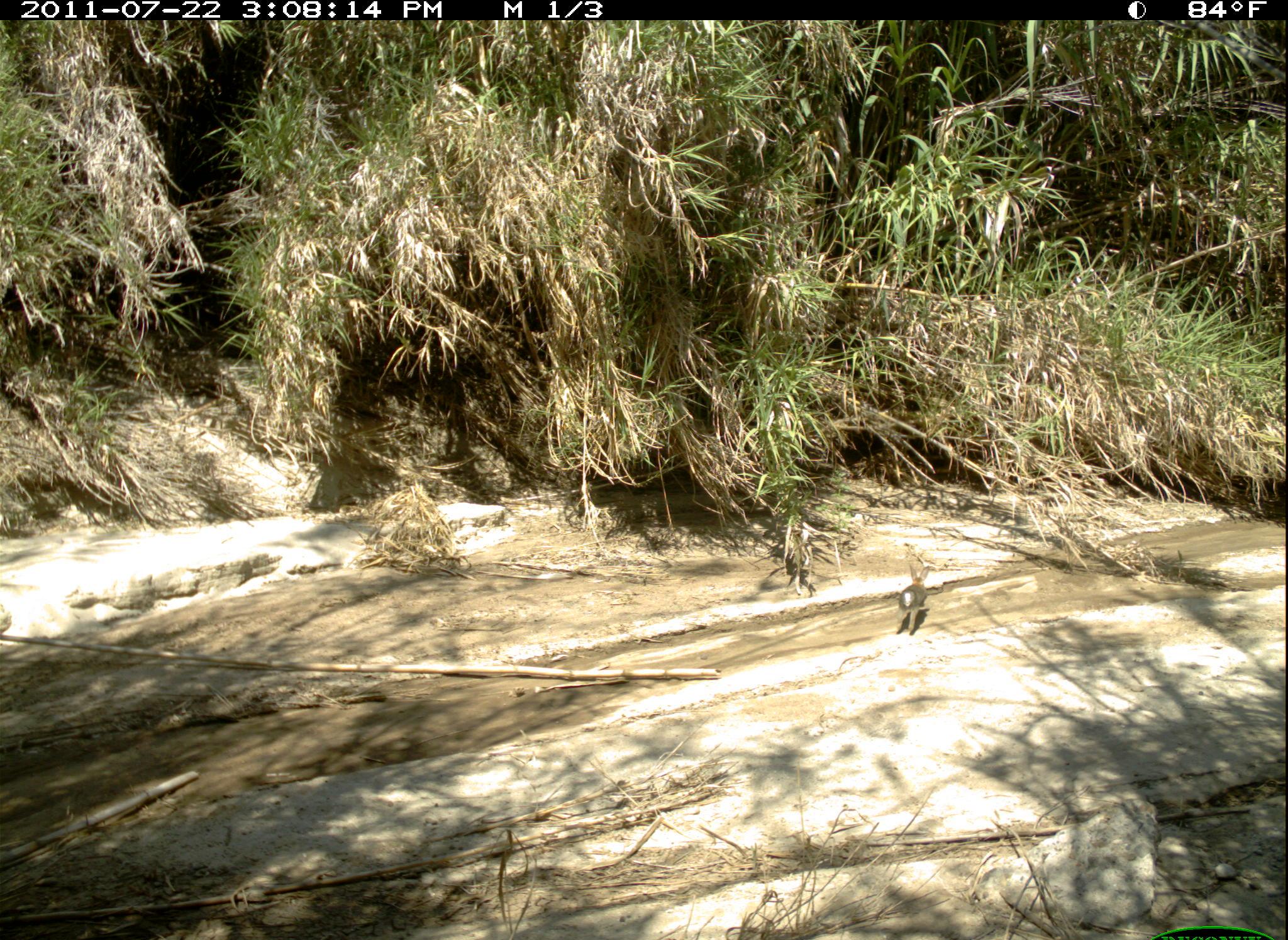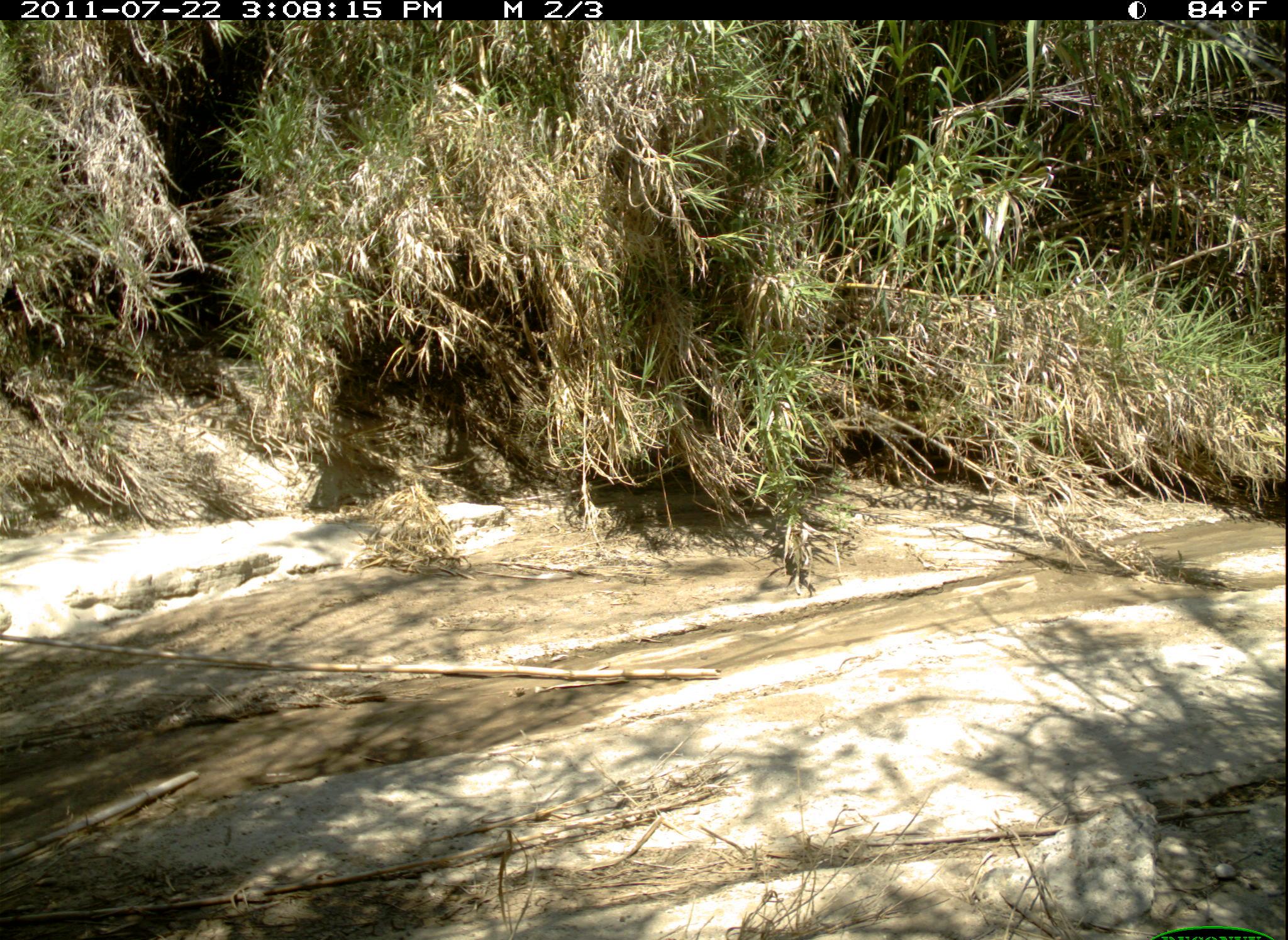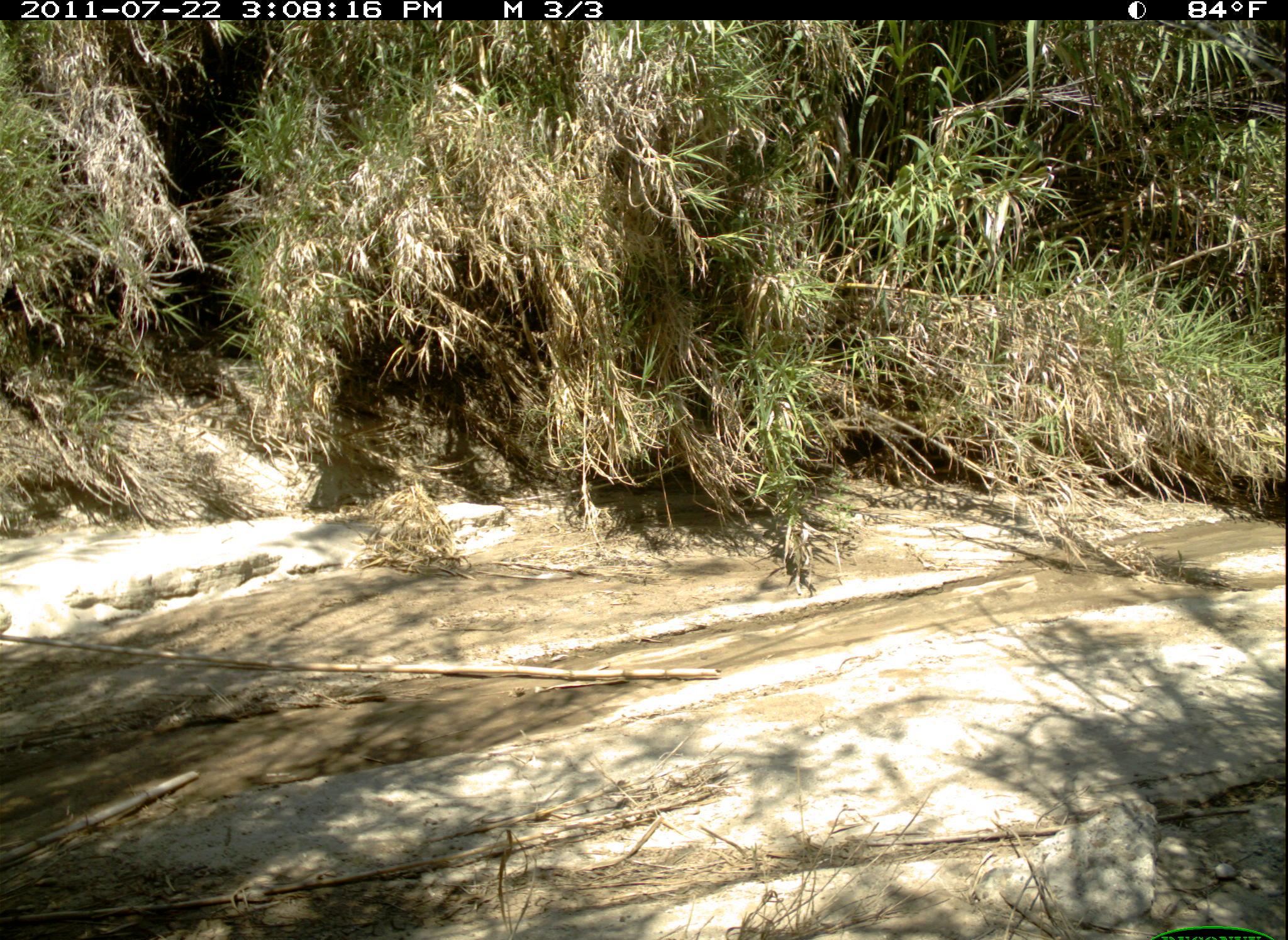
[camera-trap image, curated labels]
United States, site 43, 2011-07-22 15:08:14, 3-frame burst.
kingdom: Animalia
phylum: Chordata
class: Mammalia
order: Lagomorpha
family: Leporidae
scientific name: Leporidae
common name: rabbits and hares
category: rabbit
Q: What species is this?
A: Rabbit (rabbits and hares) (Leporidae).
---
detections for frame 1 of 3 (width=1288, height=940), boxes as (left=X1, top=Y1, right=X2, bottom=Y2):
rabbit: (left=894, top=552, right=939, bottom=638)